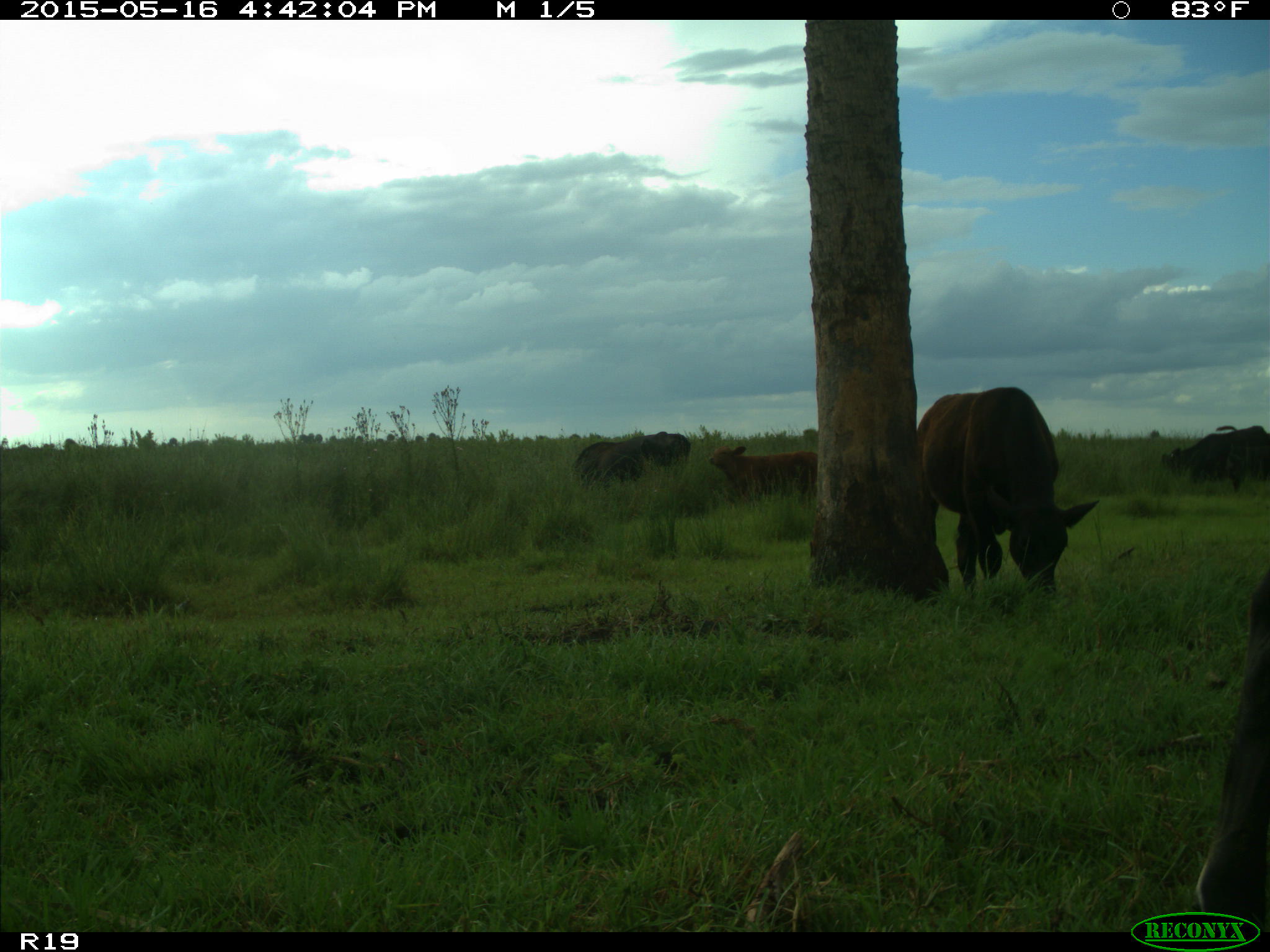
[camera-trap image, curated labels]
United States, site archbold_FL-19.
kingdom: Animalia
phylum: Chordata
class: Mammalia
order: Artiodactyla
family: Bovidae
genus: Bos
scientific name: Bos taurus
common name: domestic cow